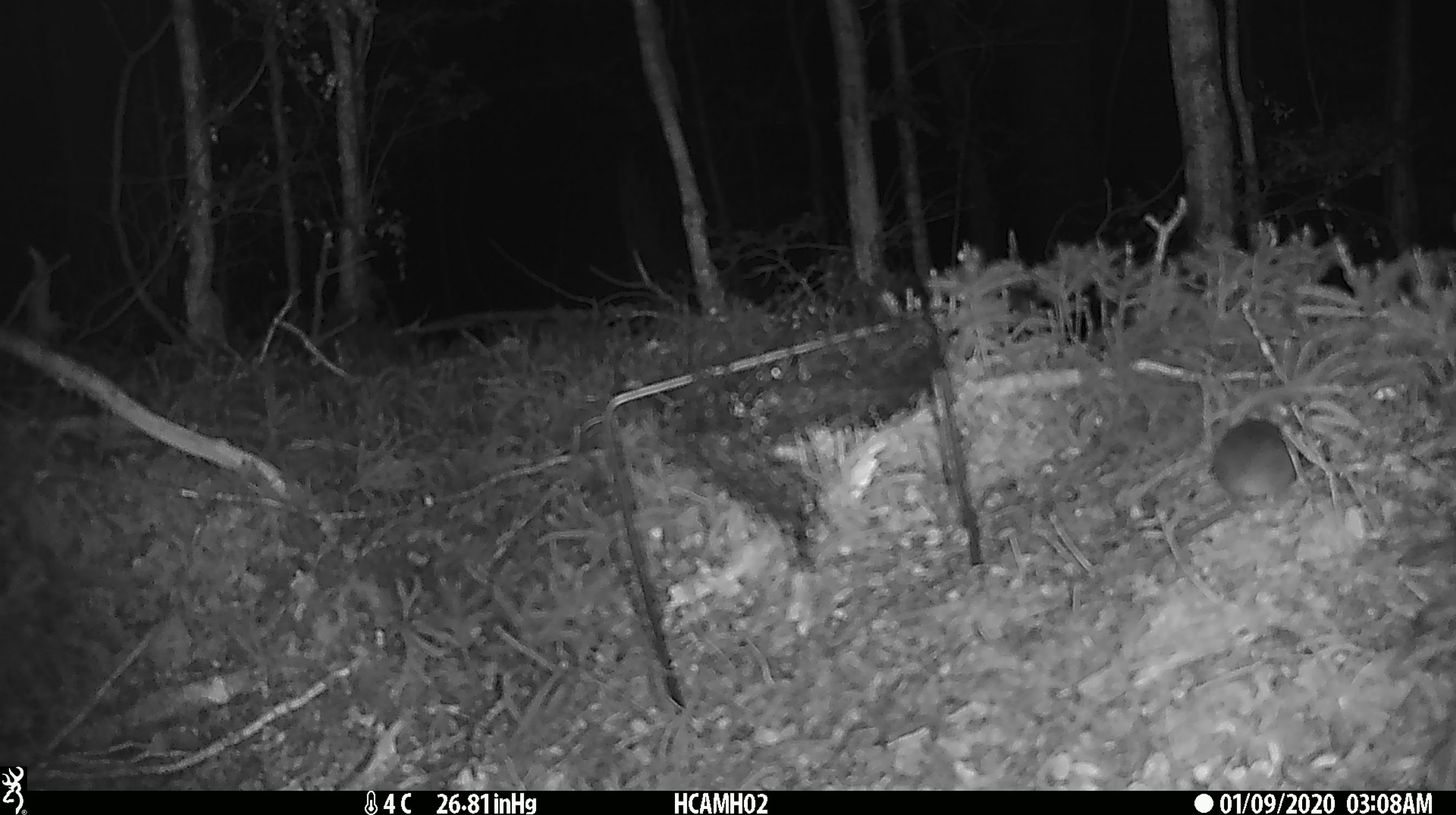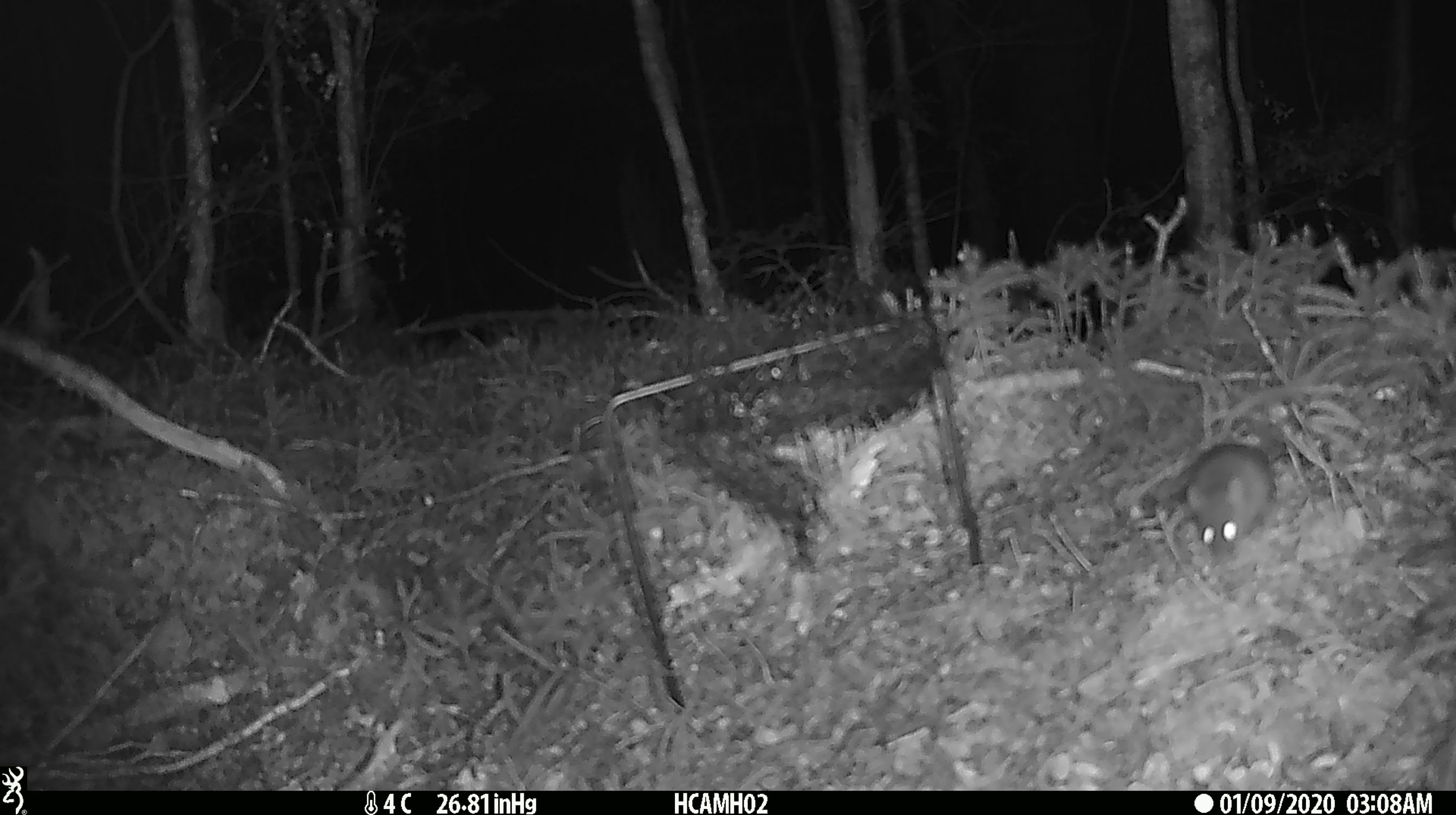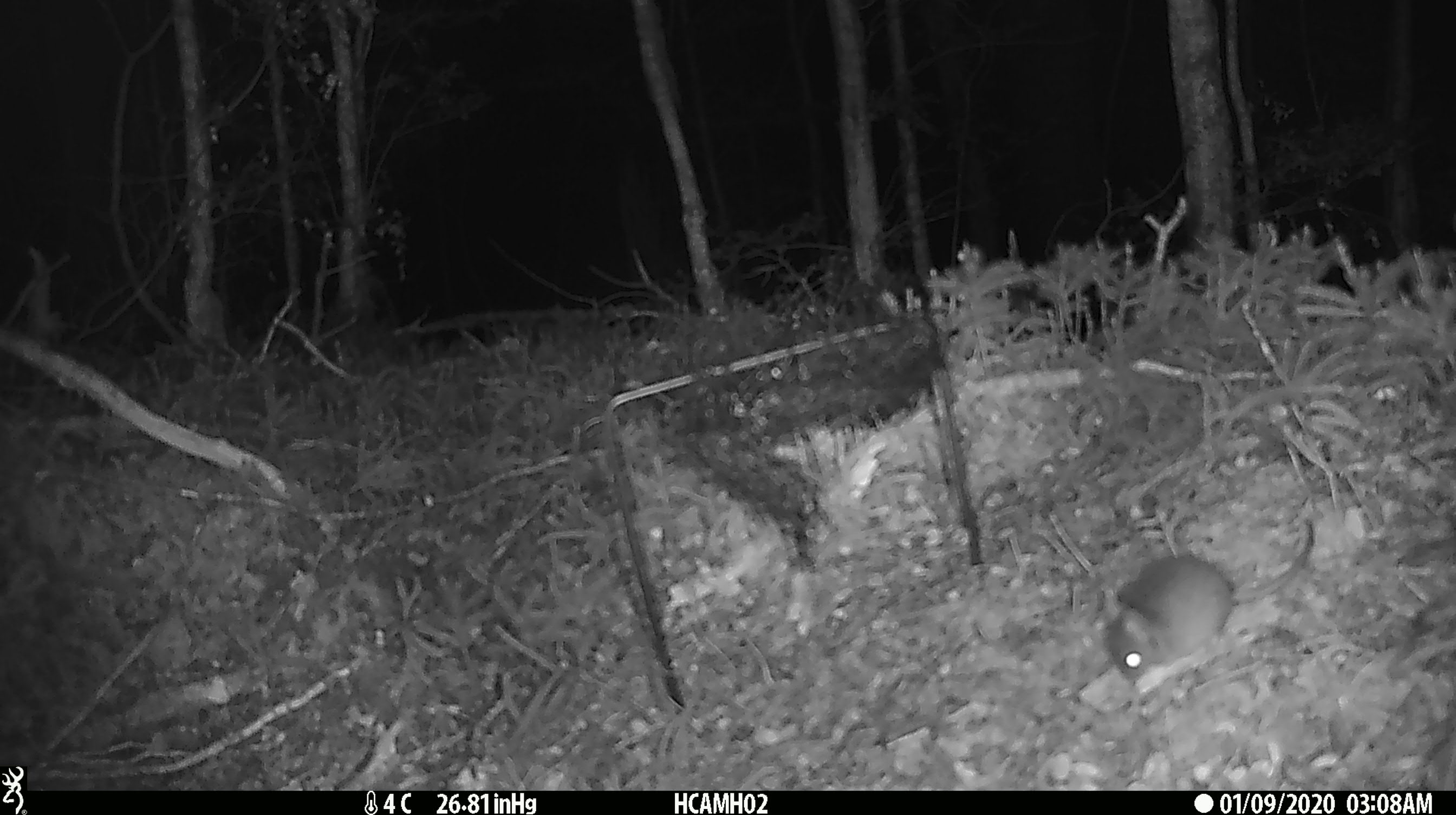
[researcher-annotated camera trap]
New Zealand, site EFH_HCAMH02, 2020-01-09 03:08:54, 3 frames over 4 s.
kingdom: Animalia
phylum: Chordata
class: Mammalia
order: Rodentia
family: Muridae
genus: Mus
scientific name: Mus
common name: mouse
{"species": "mouse (Mus)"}